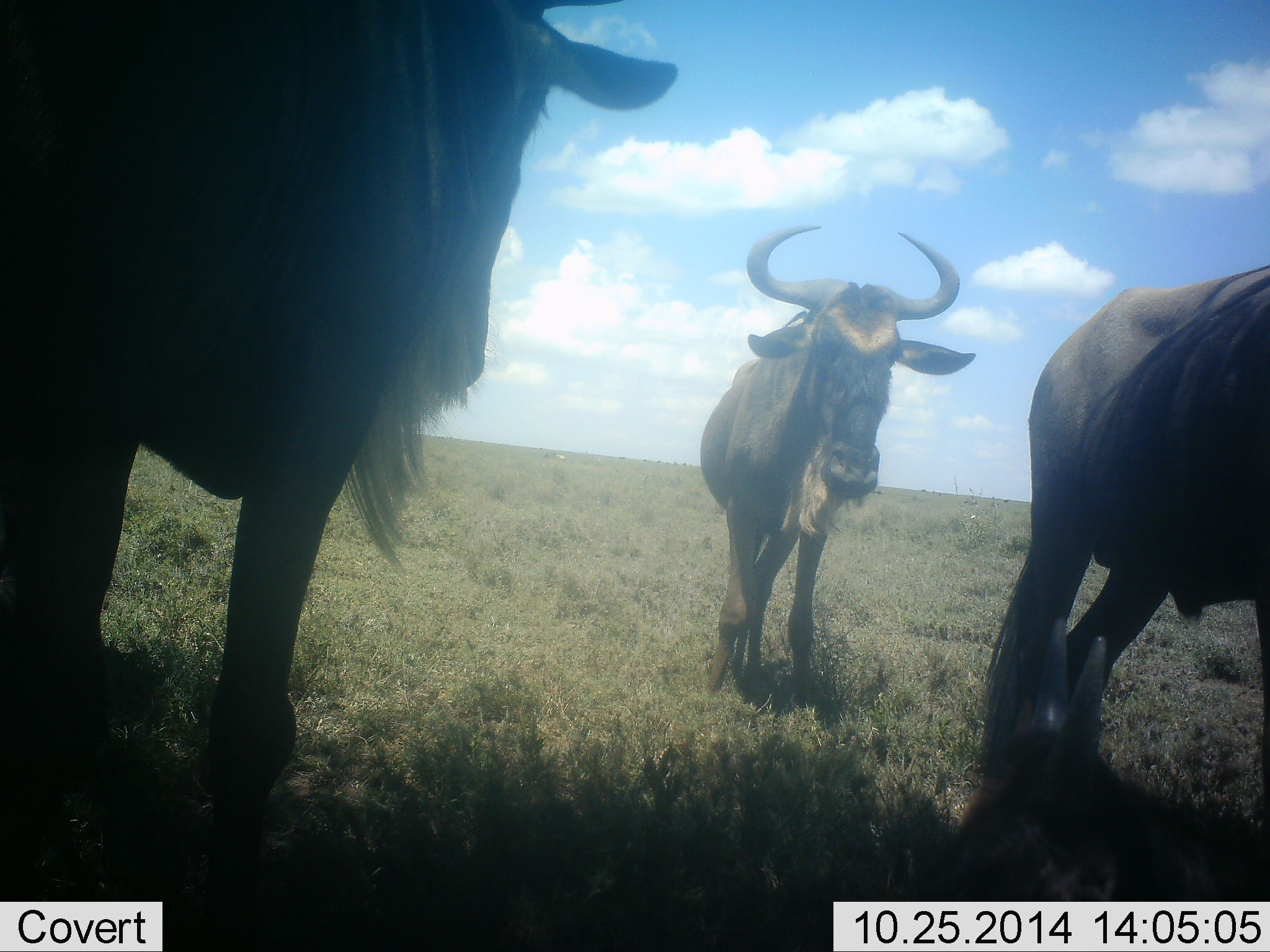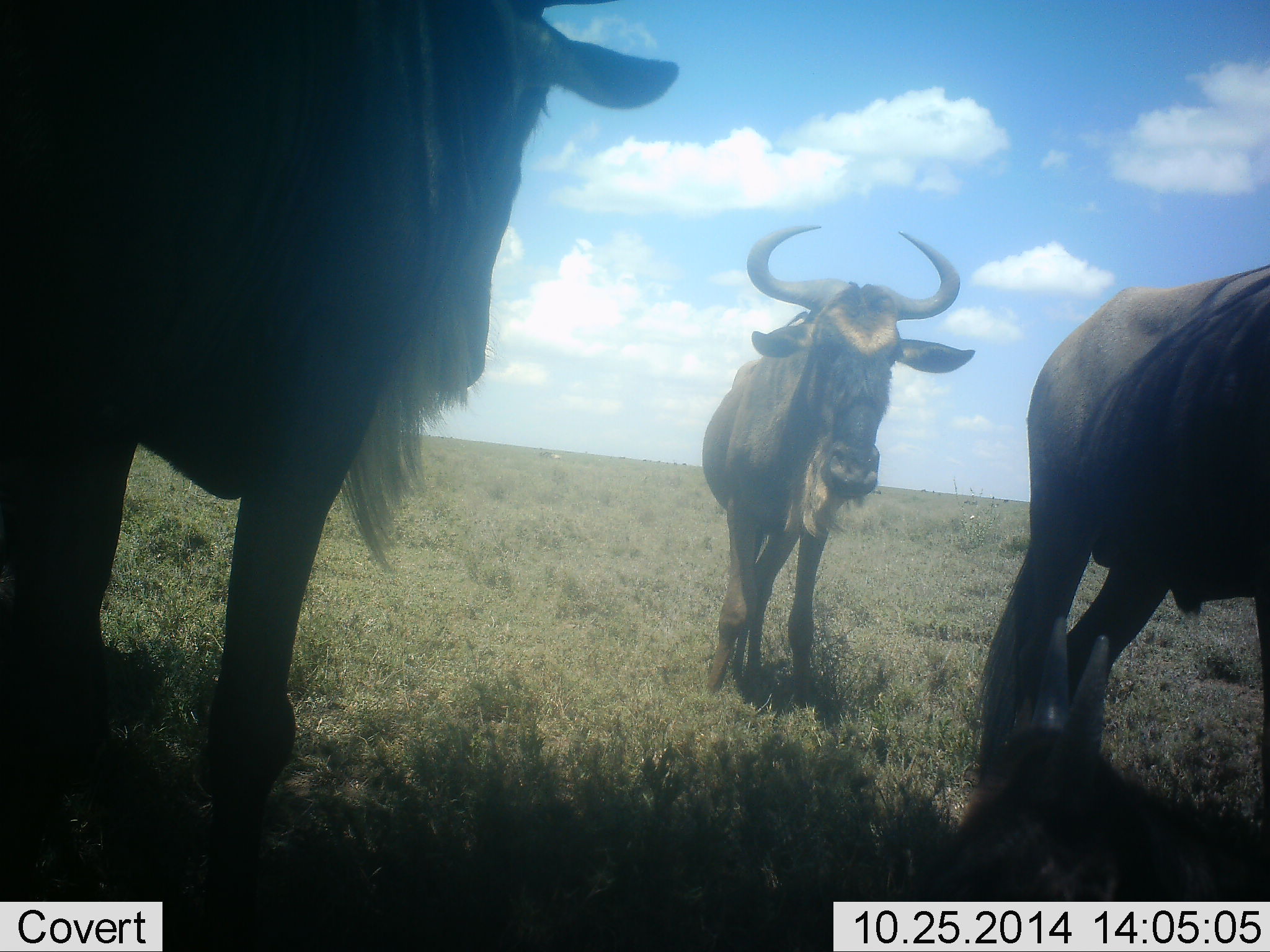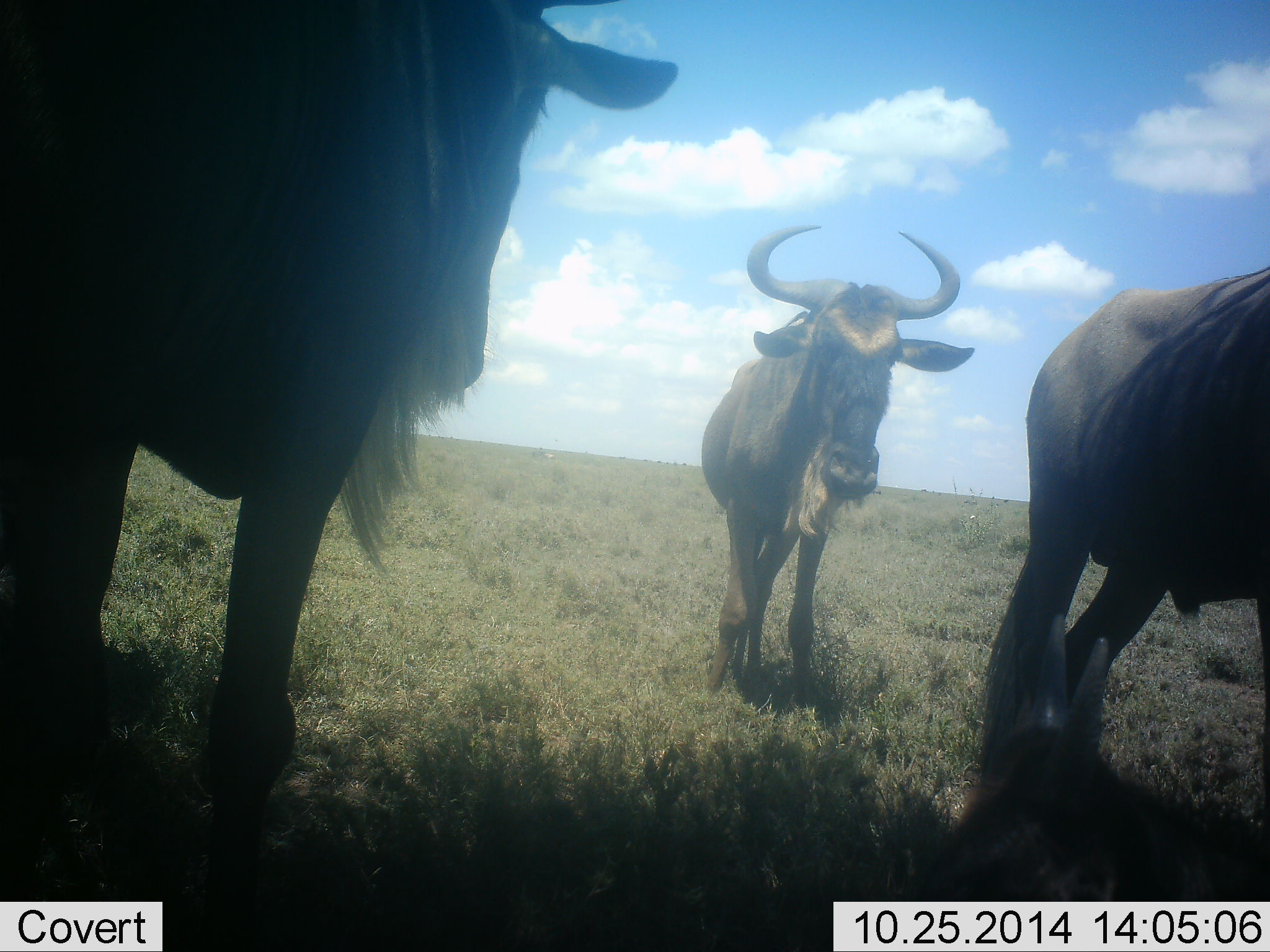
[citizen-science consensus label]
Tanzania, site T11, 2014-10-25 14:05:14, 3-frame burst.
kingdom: Animalia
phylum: Chordata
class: Mammalia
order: Artiodactyla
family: Bovidae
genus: Connochaetes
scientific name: Connochaetes taurinus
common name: blue wildebeest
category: wildebeest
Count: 3.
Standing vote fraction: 80%.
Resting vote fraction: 20%.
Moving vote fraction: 20%.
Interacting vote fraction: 10%.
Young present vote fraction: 0%.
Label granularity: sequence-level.